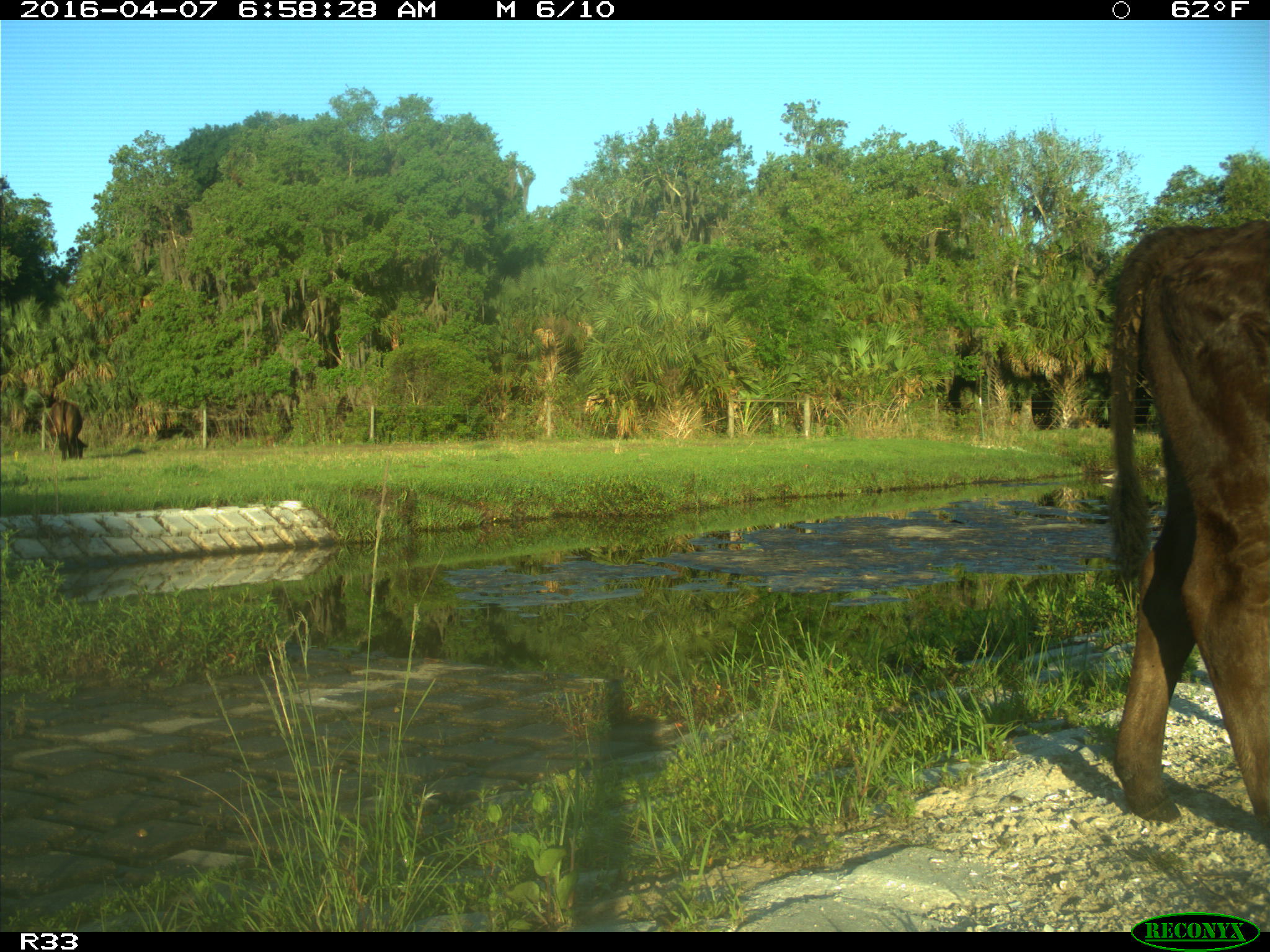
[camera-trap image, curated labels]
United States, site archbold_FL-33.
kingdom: Animalia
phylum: Chordata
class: Mammalia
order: Artiodactyla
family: Bovidae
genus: Bos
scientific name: Bos taurus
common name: domestic cow